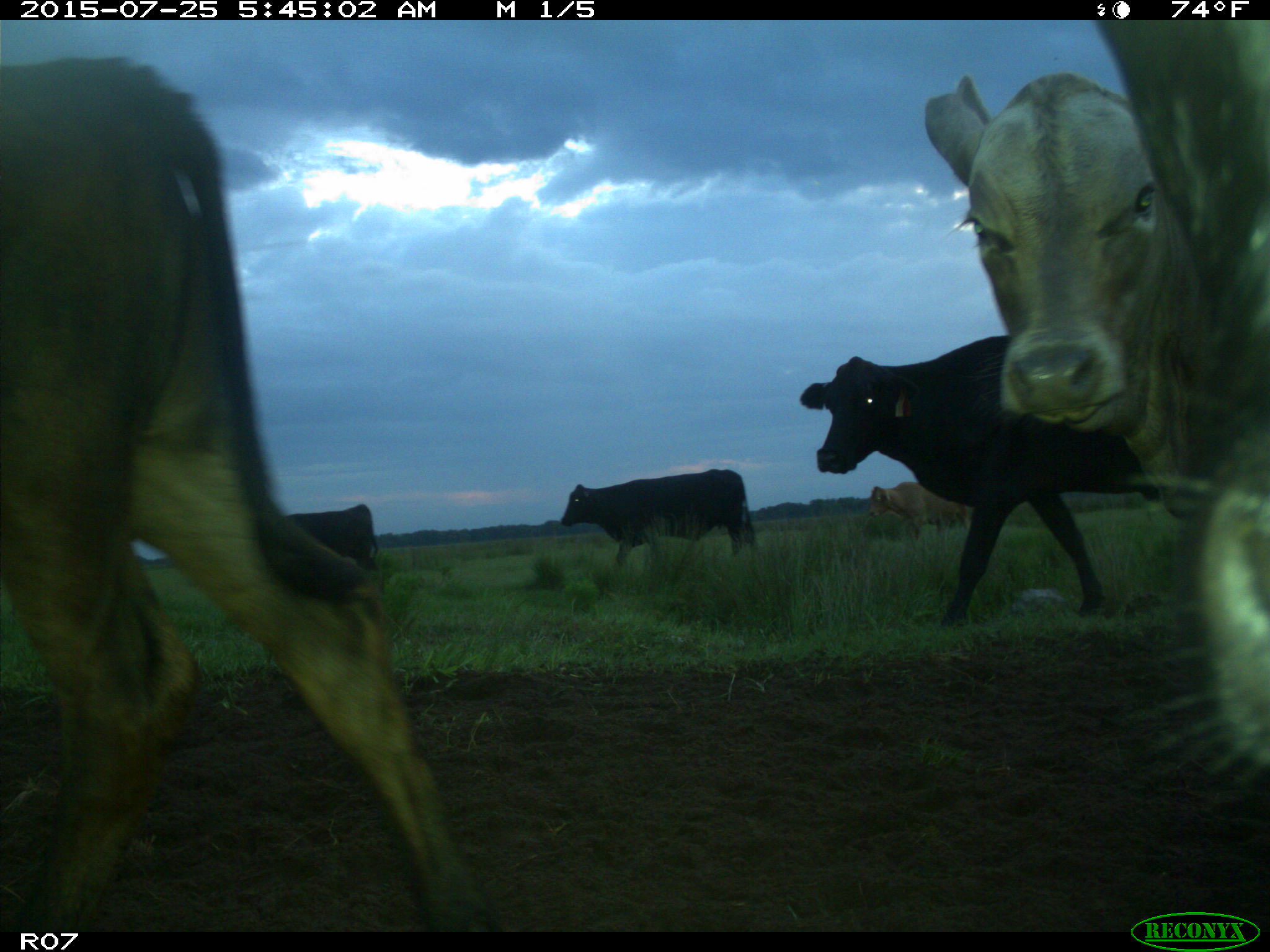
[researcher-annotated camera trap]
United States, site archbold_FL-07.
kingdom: Animalia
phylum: Chordata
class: Mammalia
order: Artiodactyla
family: Bovidae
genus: Bos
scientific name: Bos taurus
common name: domestic cow